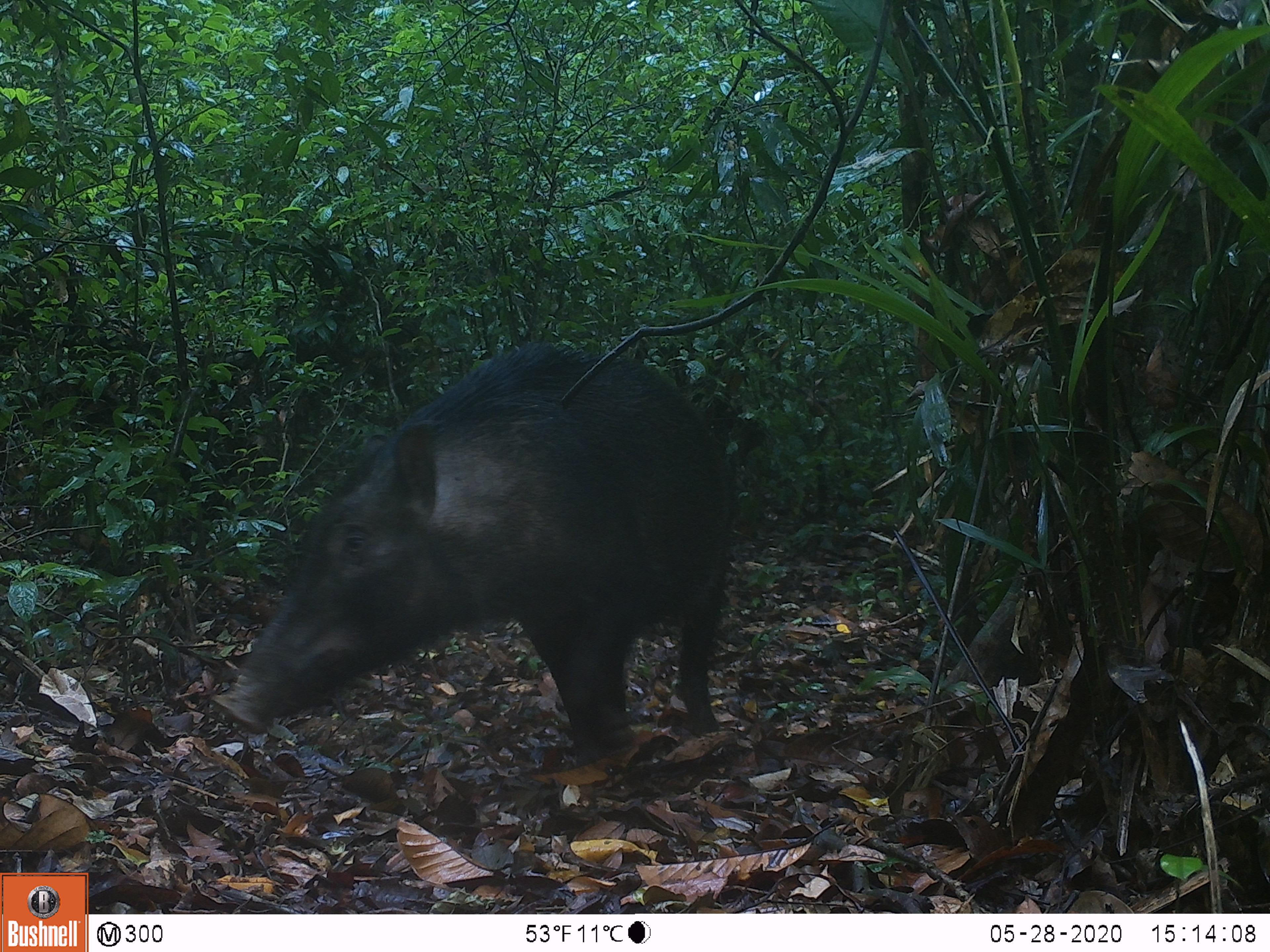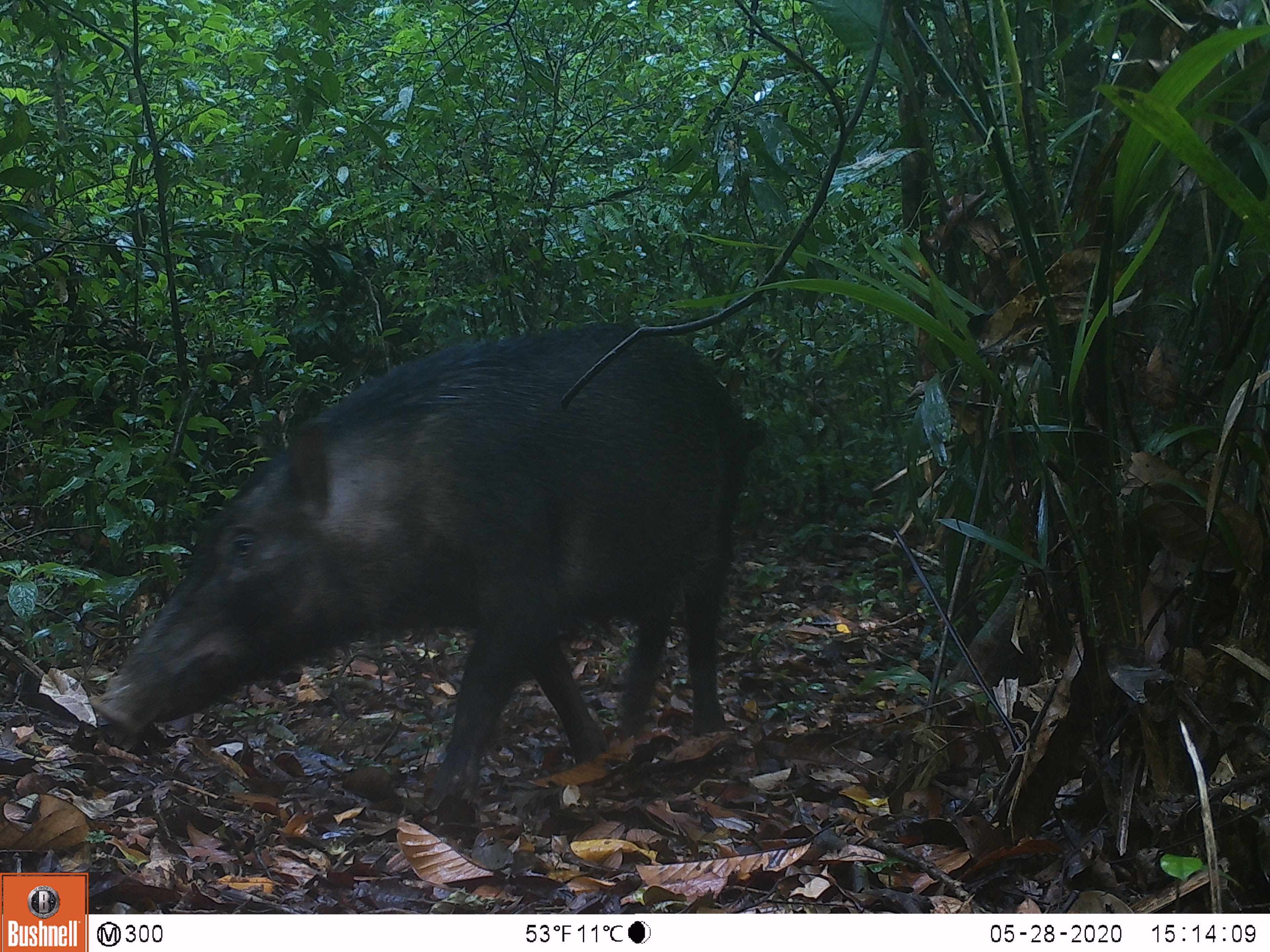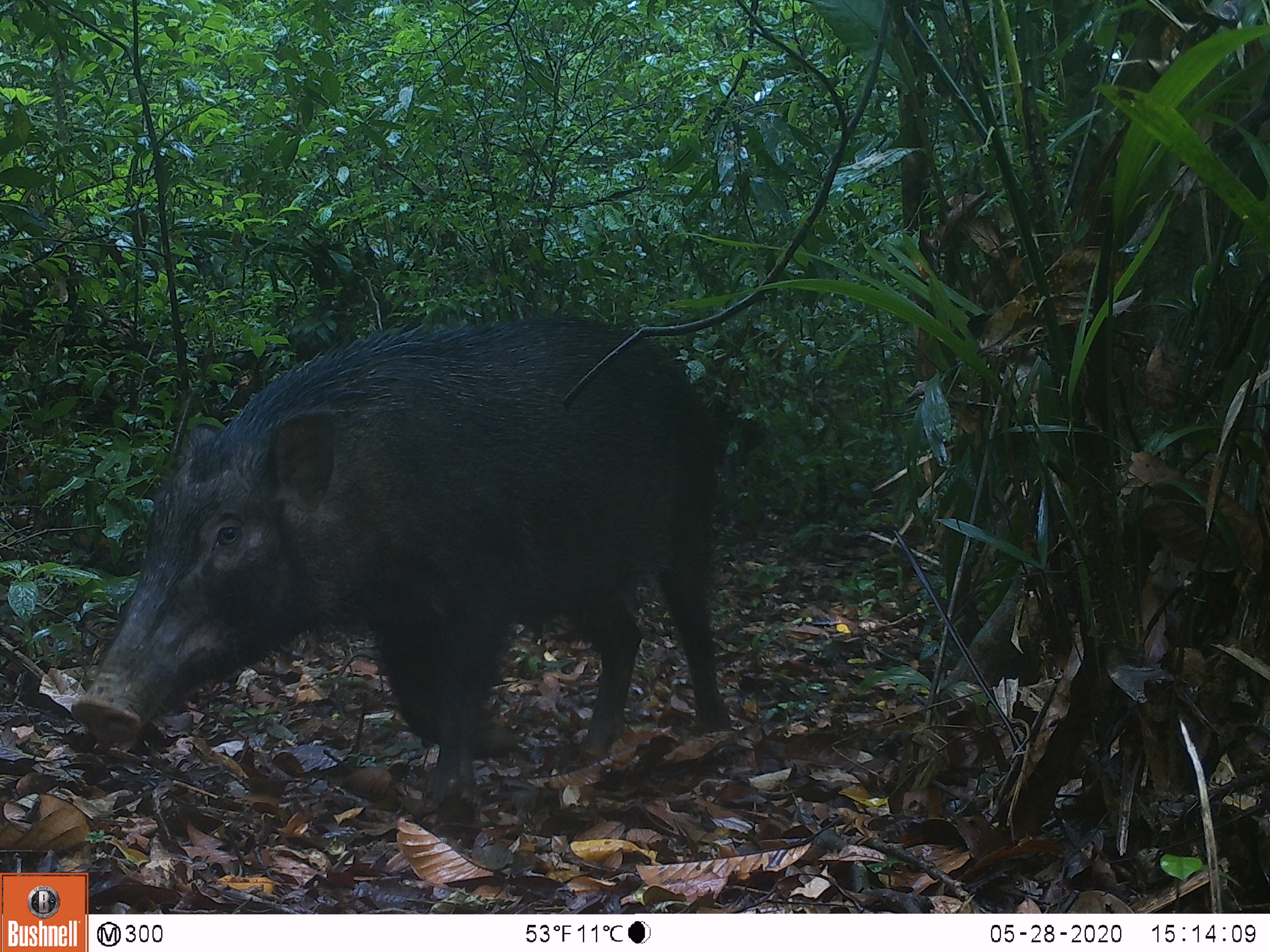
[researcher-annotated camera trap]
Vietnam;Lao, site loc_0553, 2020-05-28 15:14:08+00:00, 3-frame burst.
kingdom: Animalia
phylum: Chordata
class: Mammalia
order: Artiodactyla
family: Suidae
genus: Sus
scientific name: Sus scrofa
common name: eurasian wild pig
Eurasian wild pig (Sus scrofa). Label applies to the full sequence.